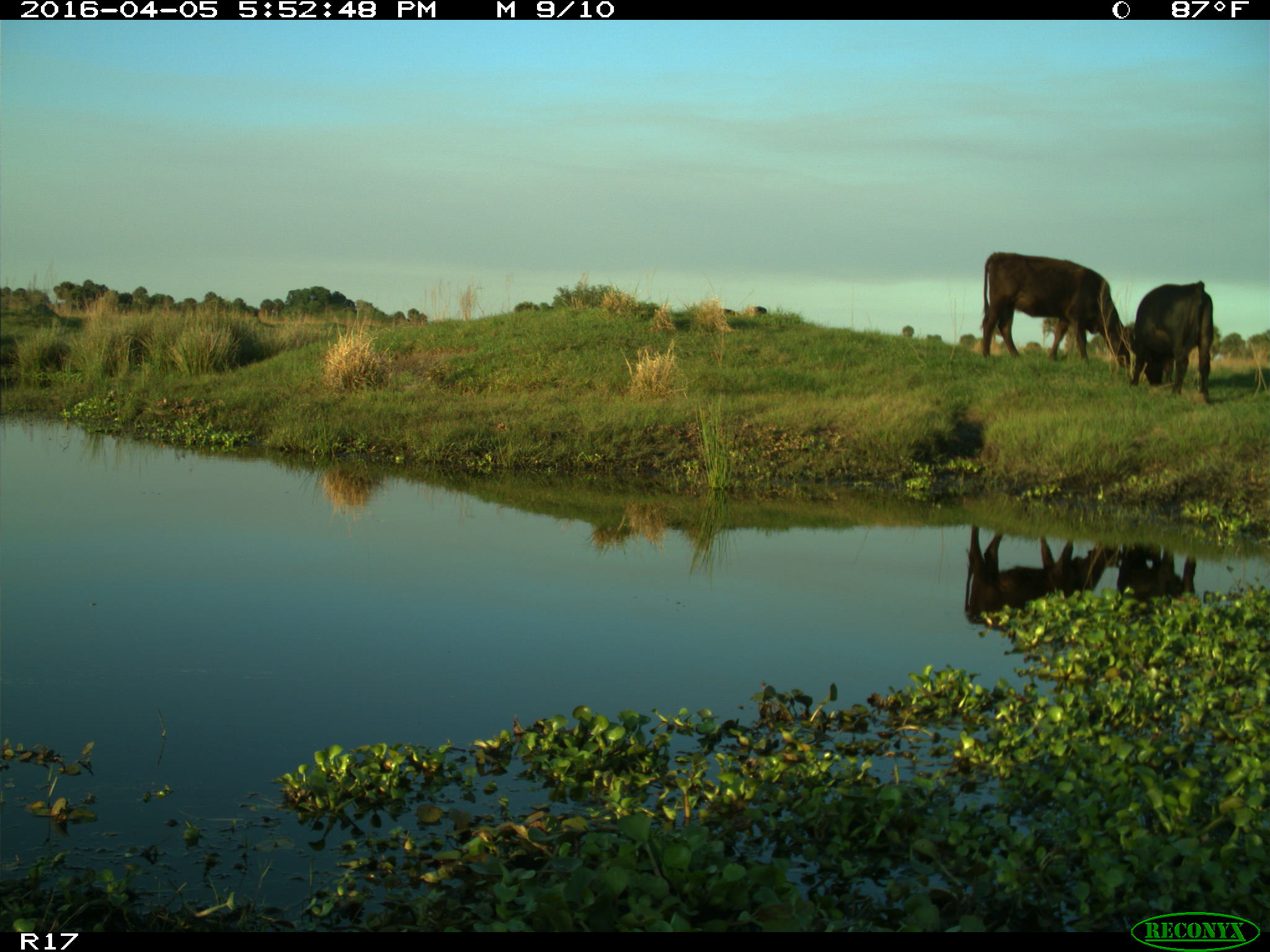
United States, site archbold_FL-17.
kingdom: Animalia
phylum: Chordata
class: Mammalia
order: Artiodactyla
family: Bovidae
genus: Bos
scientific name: Bos taurus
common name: domestic cow